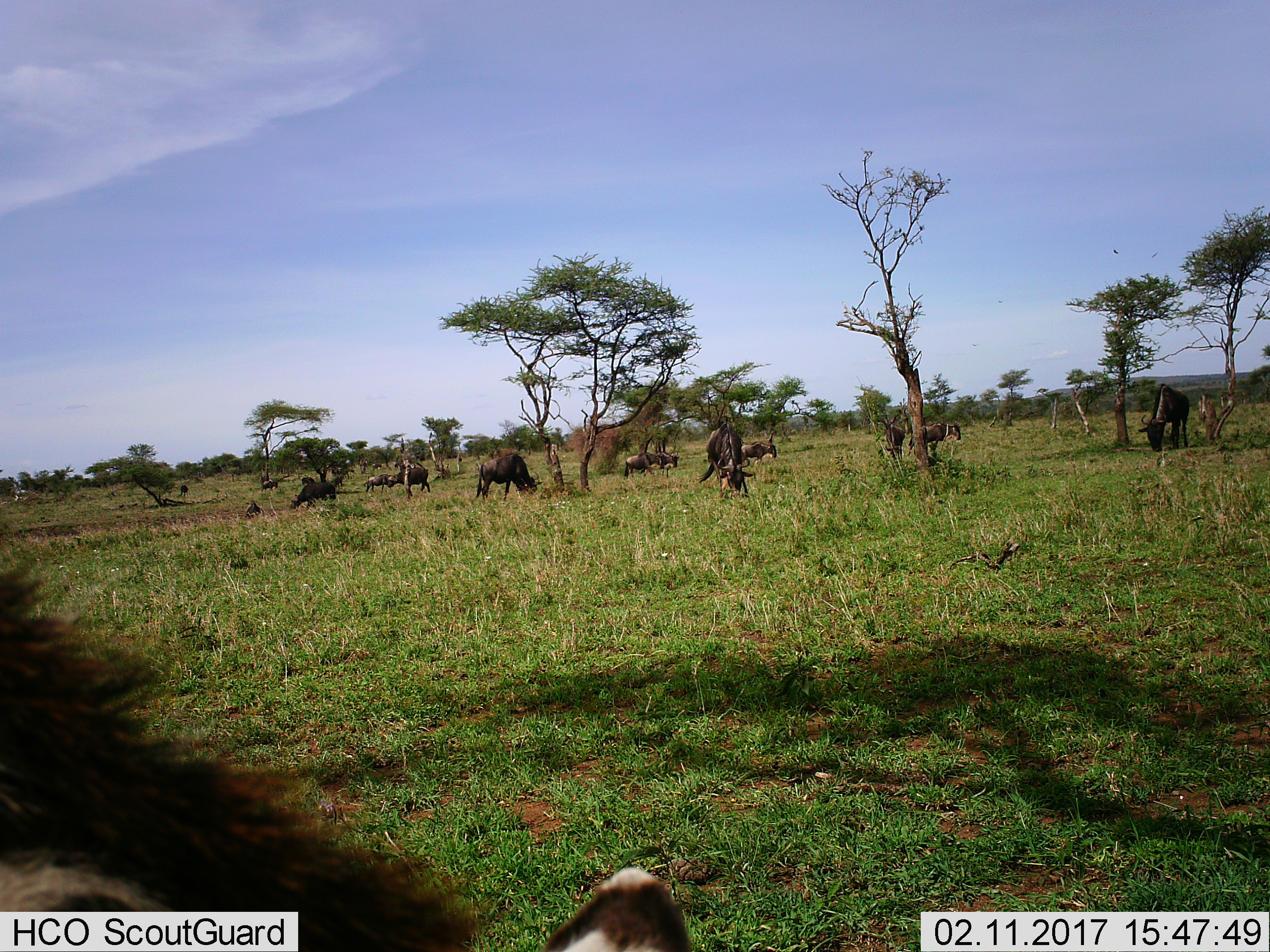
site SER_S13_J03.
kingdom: Animalia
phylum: Chordata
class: Mammalia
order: Artiodactyla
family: Bovidae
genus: Connochaetes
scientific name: Connochaetes taurinus taurinus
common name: blue wildebeest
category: wildebeestblue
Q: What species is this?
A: Wildebeestblue (blue wildebeest) (Connochaetes taurinus taurinus).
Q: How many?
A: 11-50.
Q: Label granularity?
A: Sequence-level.